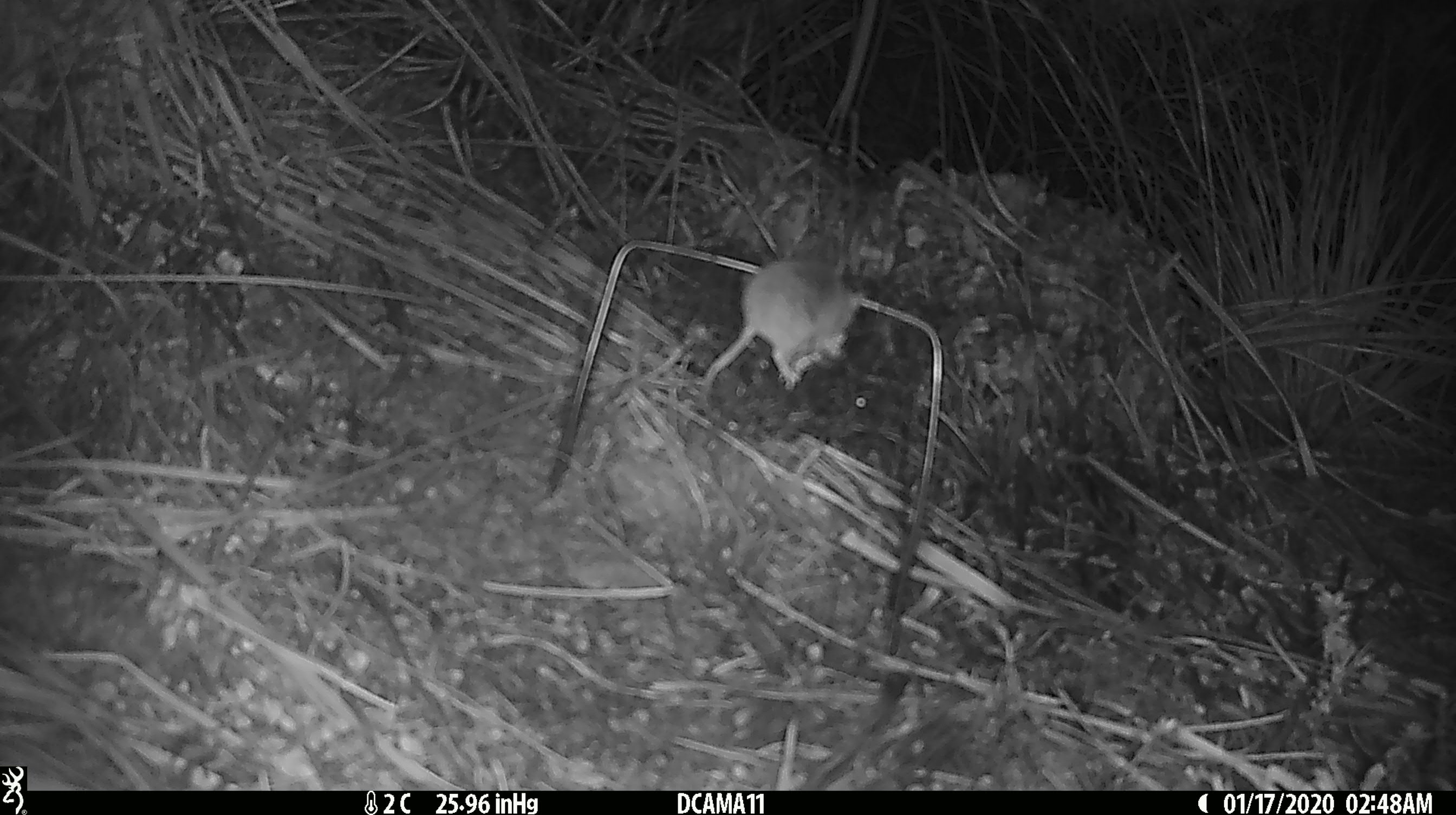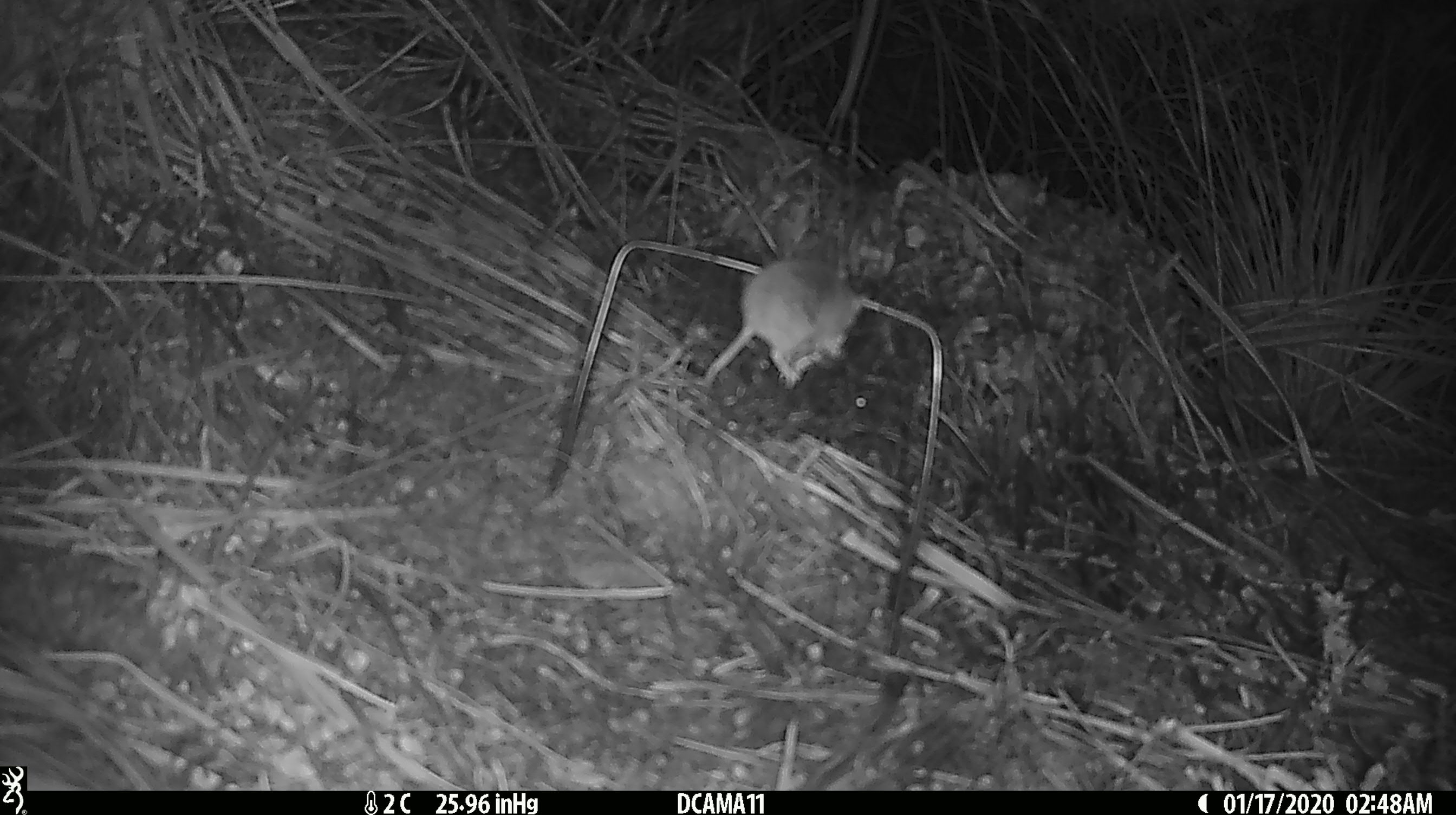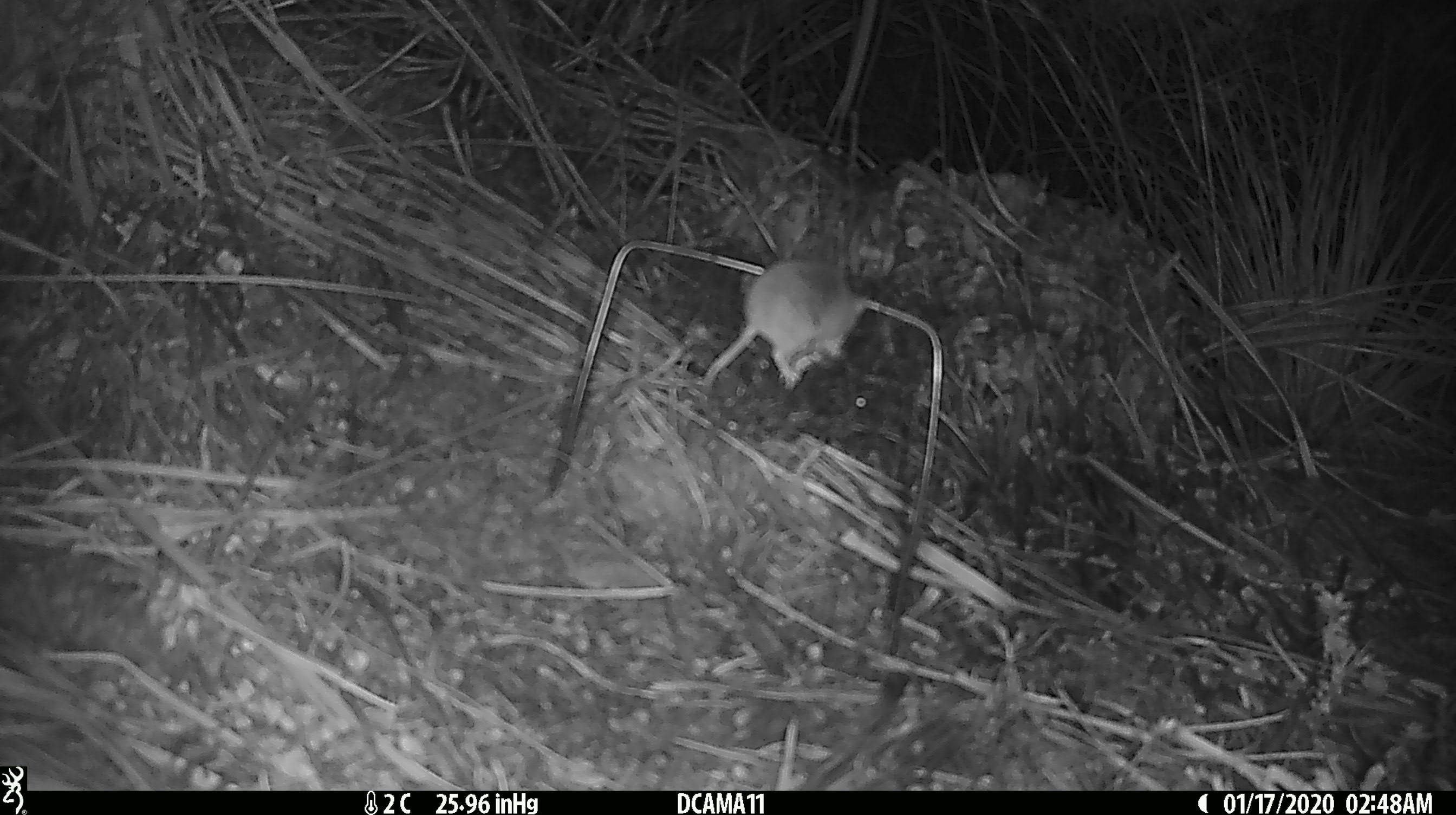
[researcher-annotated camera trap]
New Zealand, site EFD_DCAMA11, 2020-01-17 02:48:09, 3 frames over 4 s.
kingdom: Animalia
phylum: Chordata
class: Mammalia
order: Rodentia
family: Muridae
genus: Mus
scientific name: Mus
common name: mouse